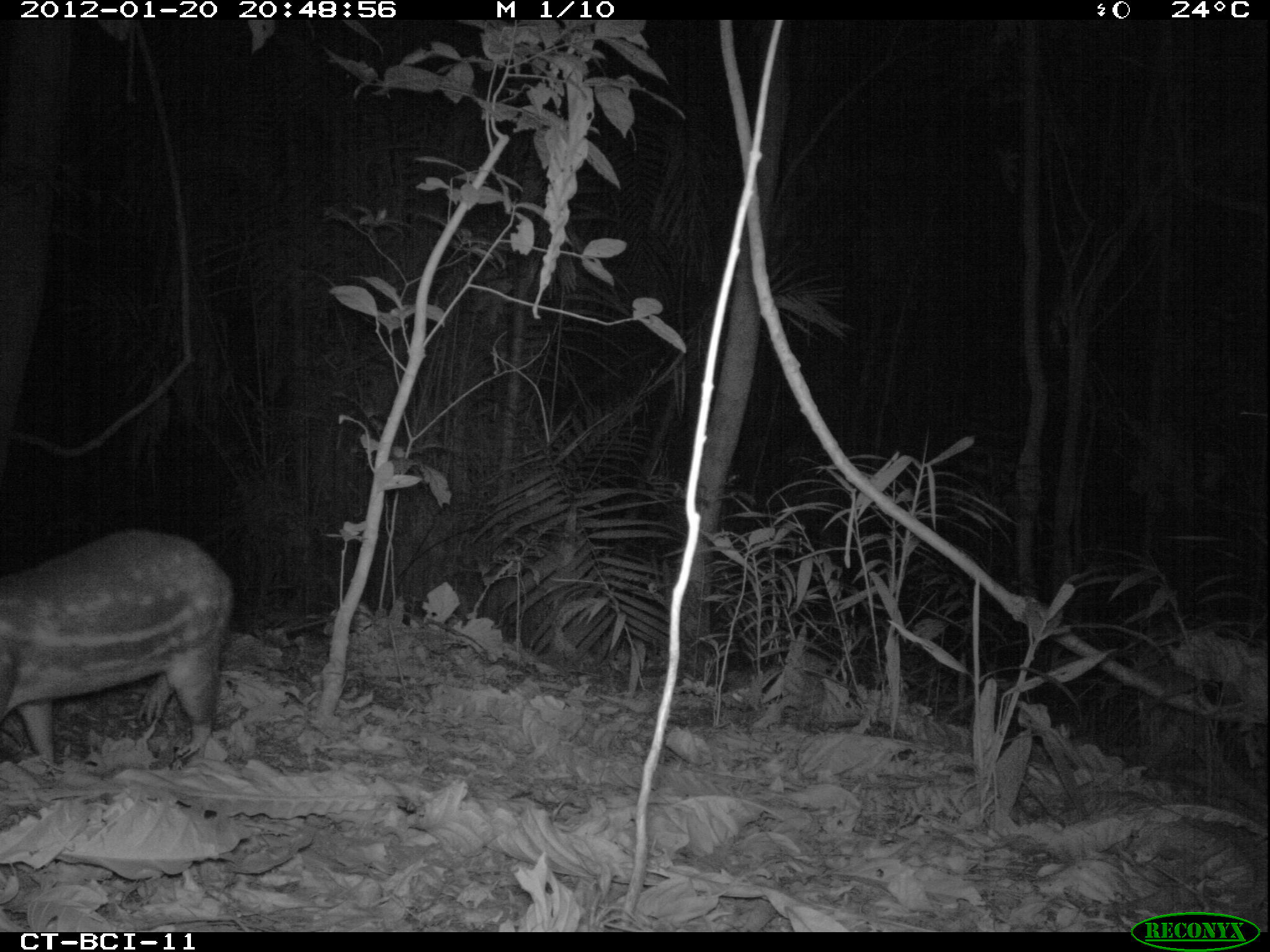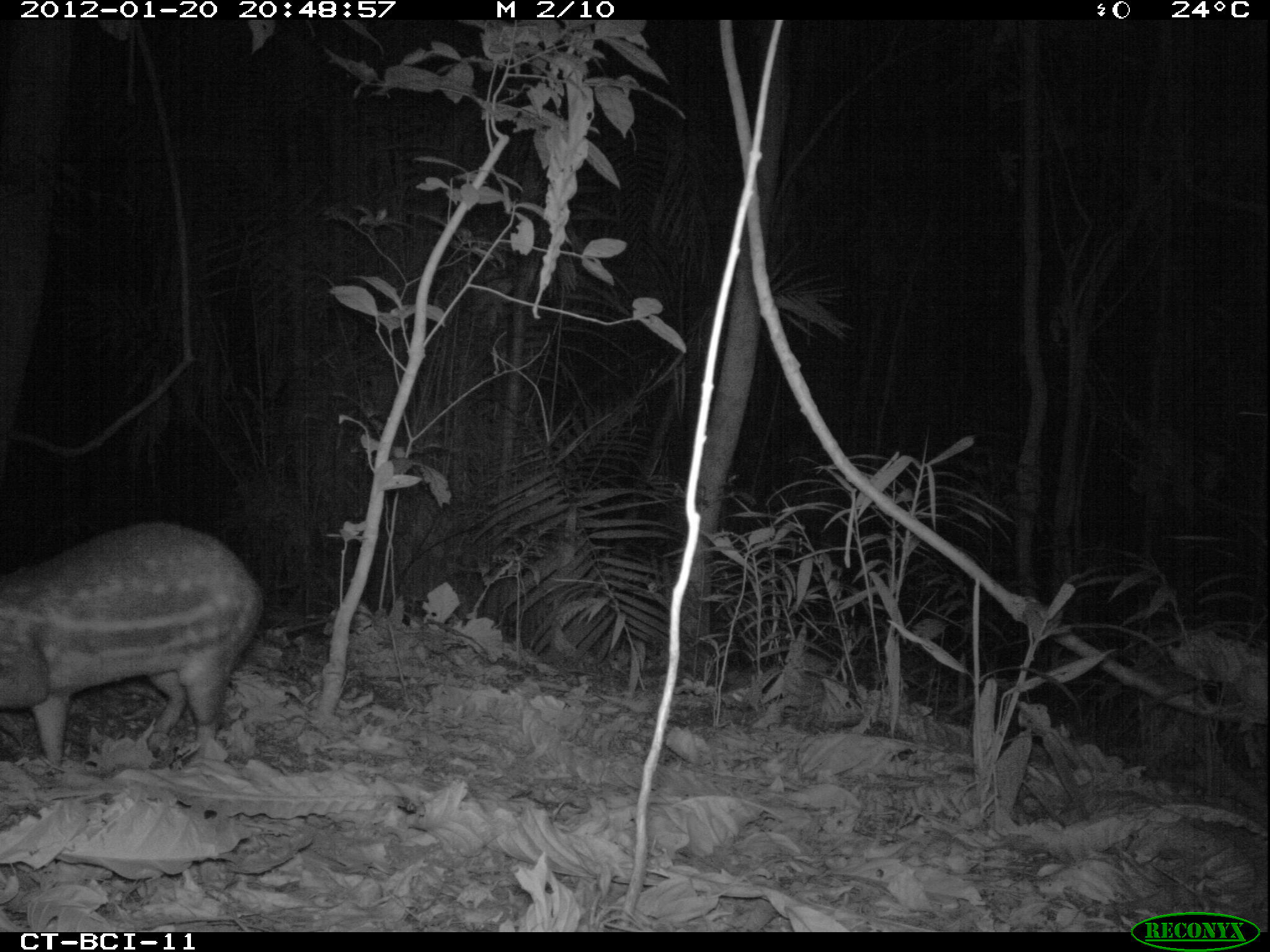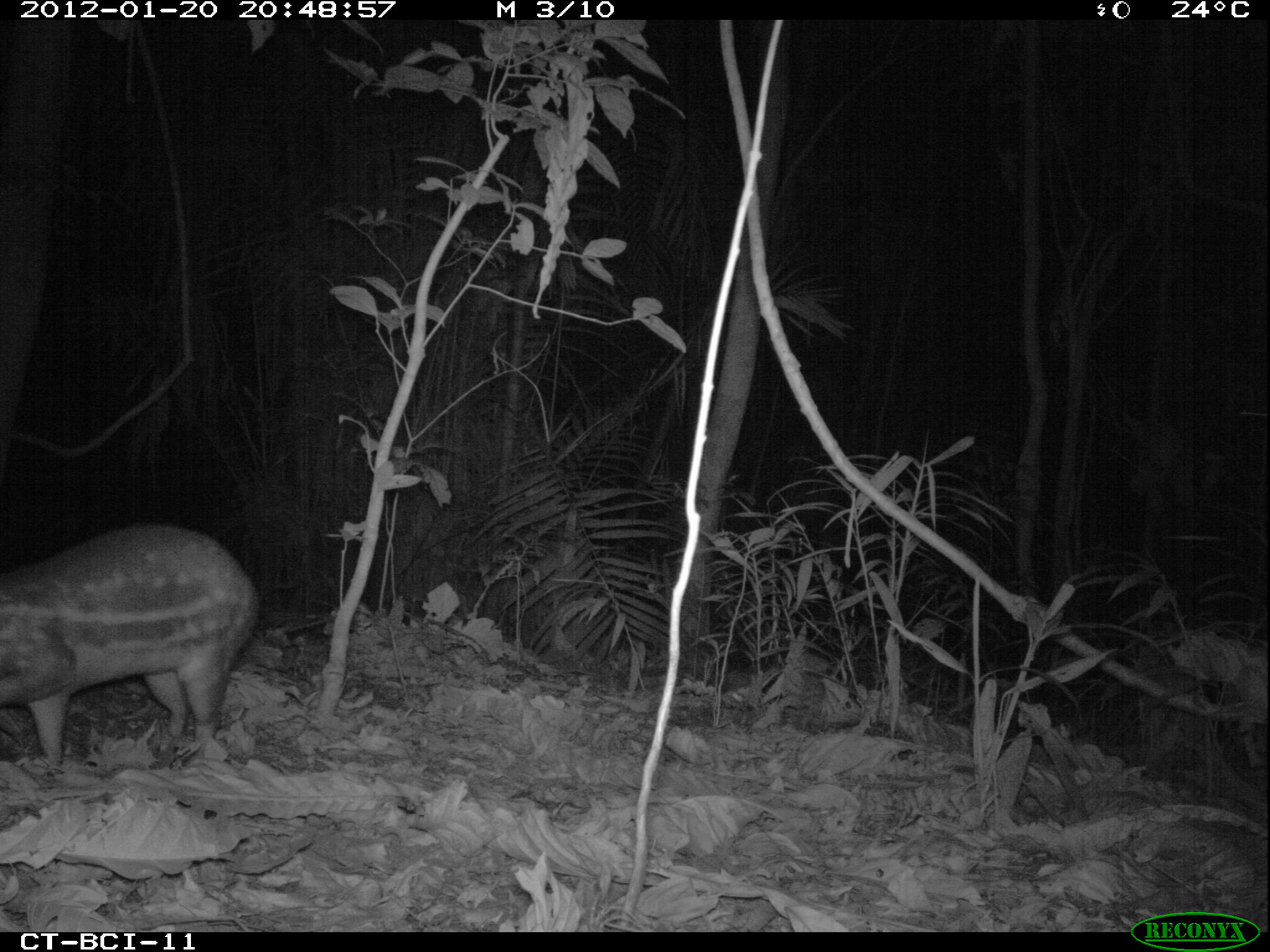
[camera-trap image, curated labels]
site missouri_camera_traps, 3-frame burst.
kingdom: Animalia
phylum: Chordata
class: Mammalia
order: Rodentia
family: Cuniculidae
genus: Cuniculus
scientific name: Cuniculus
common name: paca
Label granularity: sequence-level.